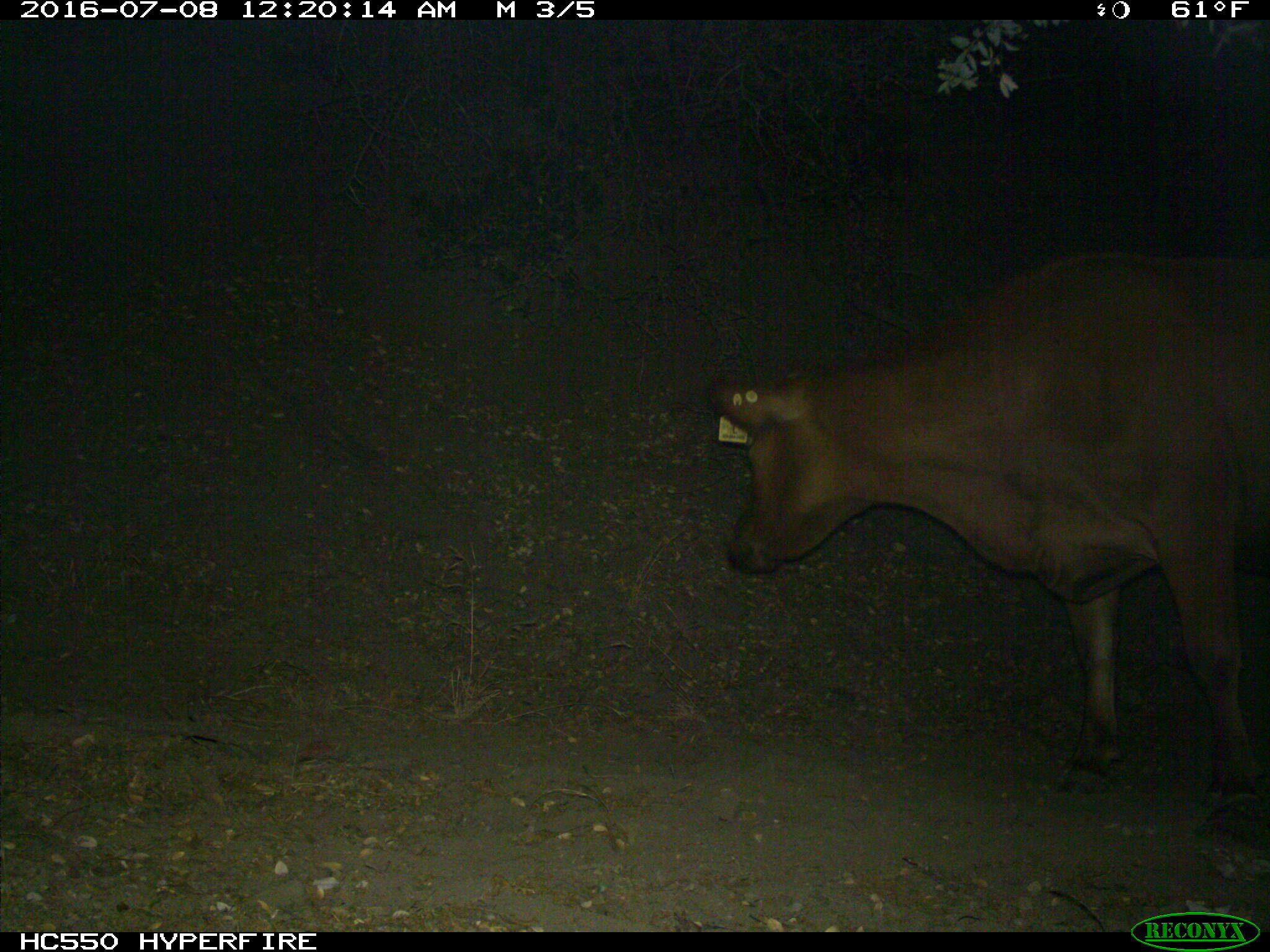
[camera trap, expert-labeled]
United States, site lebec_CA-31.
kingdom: Animalia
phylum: Chordata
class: Mammalia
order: Artiodactyla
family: Bovidae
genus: Bos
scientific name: Bos taurus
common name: domestic cow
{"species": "Bos taurus (domestic cow)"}